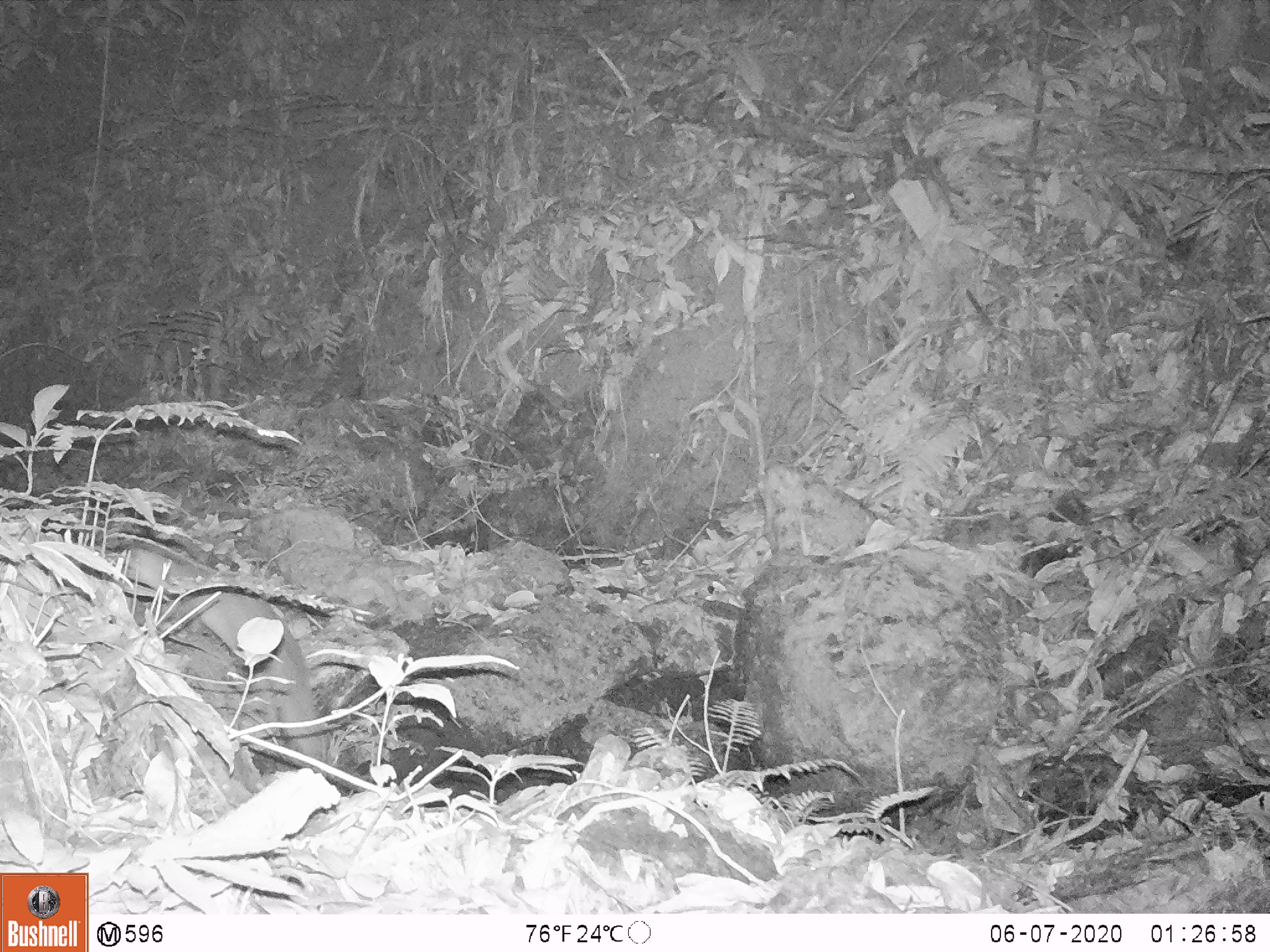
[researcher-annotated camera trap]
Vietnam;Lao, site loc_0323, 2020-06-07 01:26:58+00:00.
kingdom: Animalia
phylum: Chordata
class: Mammalia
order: Carnivora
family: Mustelidae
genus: Melogale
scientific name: Melogale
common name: ferret badger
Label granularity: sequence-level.